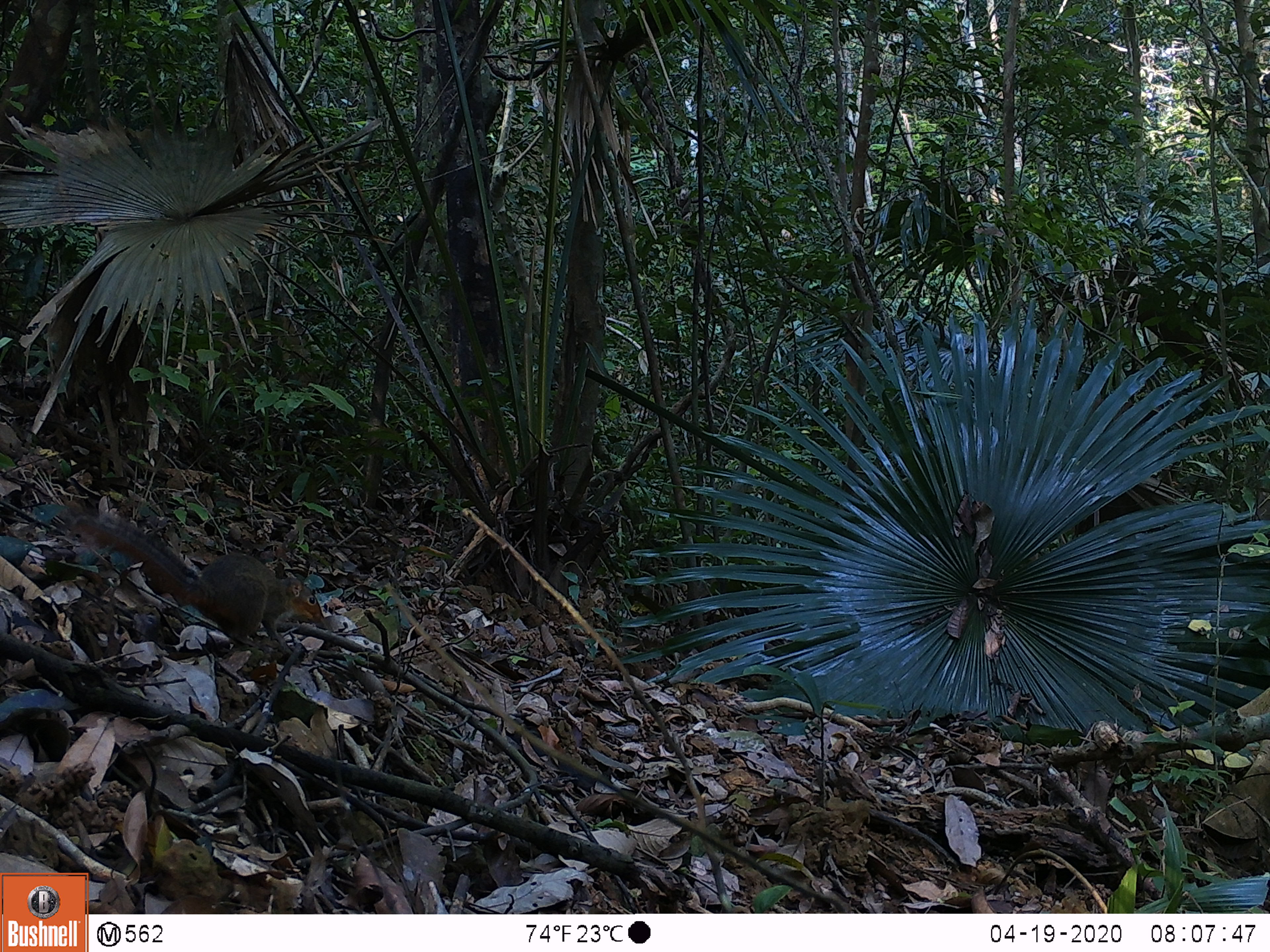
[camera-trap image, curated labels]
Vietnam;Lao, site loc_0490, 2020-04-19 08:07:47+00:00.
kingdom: Animalia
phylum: Chordata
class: Mammalia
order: Rodentia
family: Sciuridae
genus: Dremomys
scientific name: Dremomys rufigenis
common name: red-cheeked squirrel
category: red cheeked squirrel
Red cheeked squirrel (red-cheeked squirrel) (Dremomys rufigenis). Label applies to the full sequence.